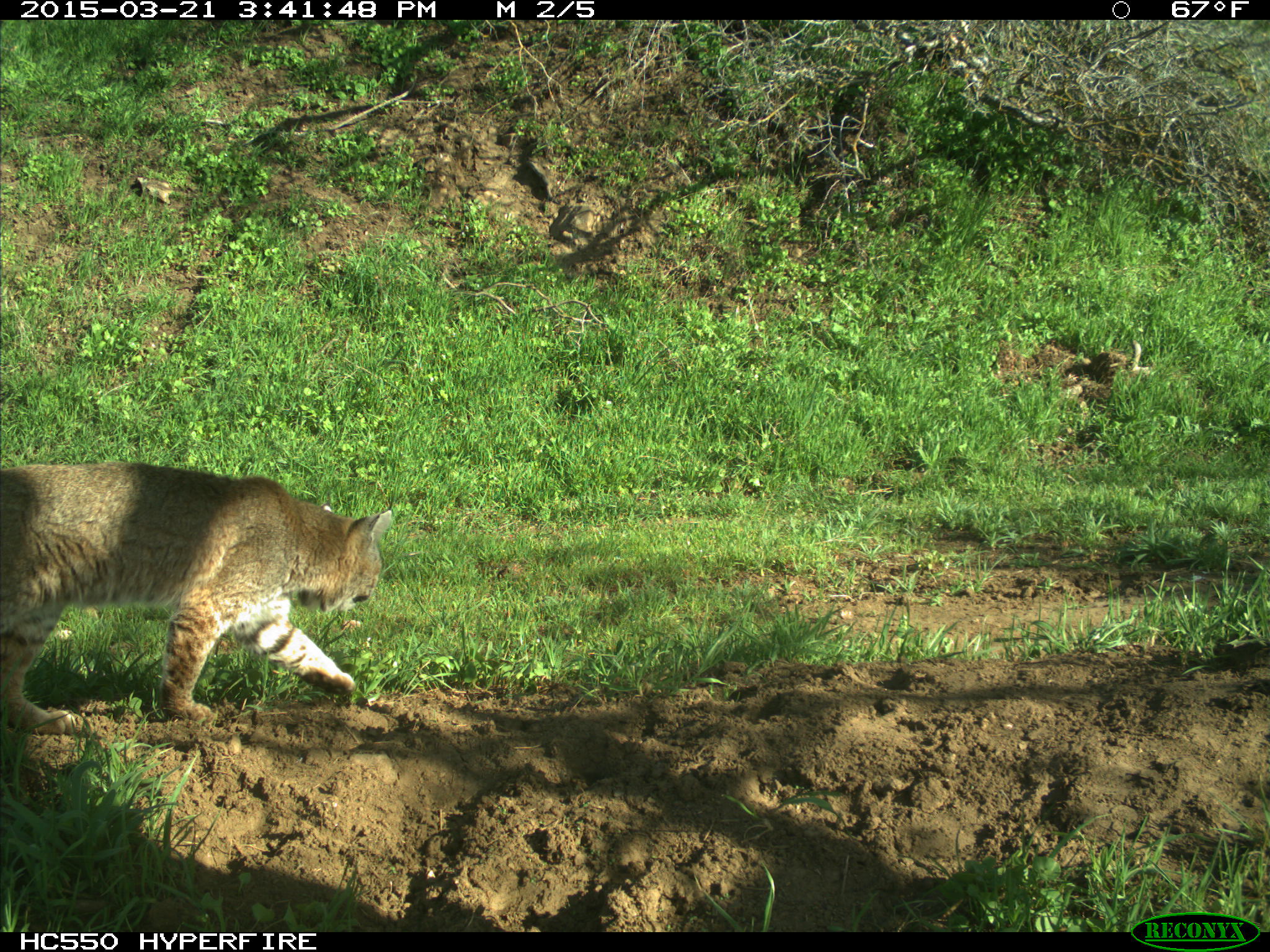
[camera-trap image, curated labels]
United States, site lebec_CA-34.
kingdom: Animalia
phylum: Chordata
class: Mammalia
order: Carnivora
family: Felidae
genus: Lynx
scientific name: Lynx rufus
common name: bobcat